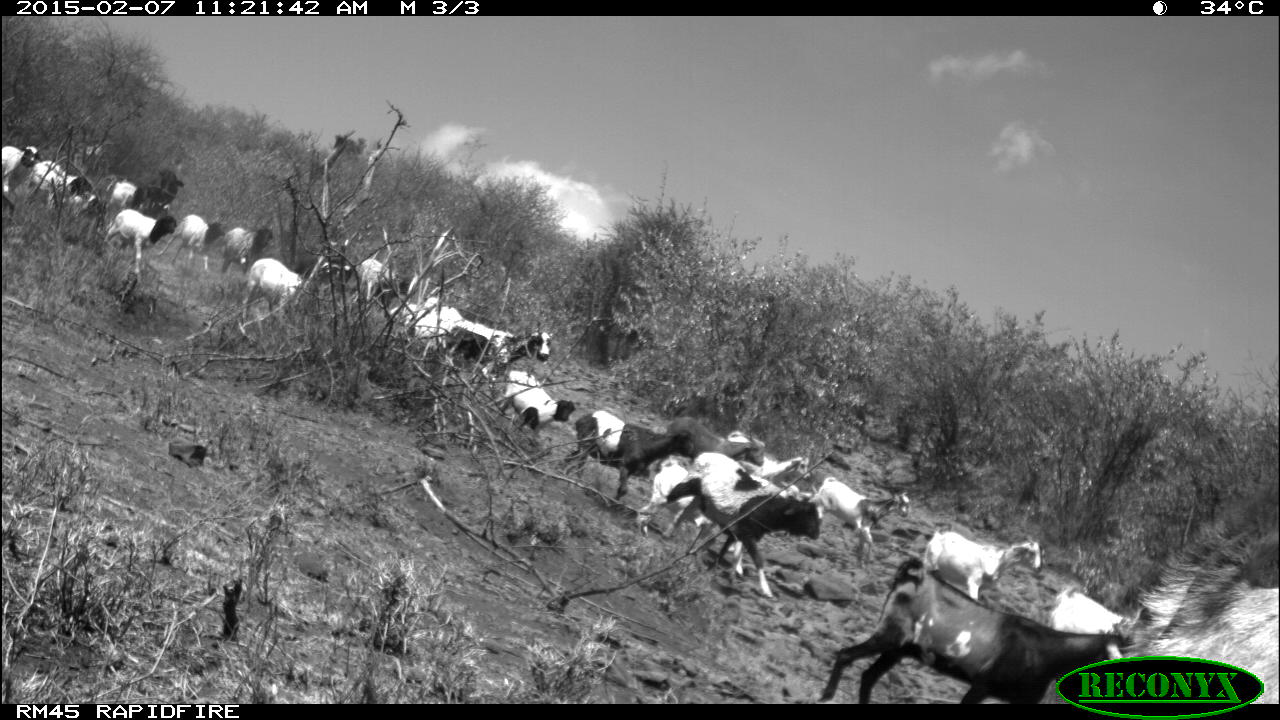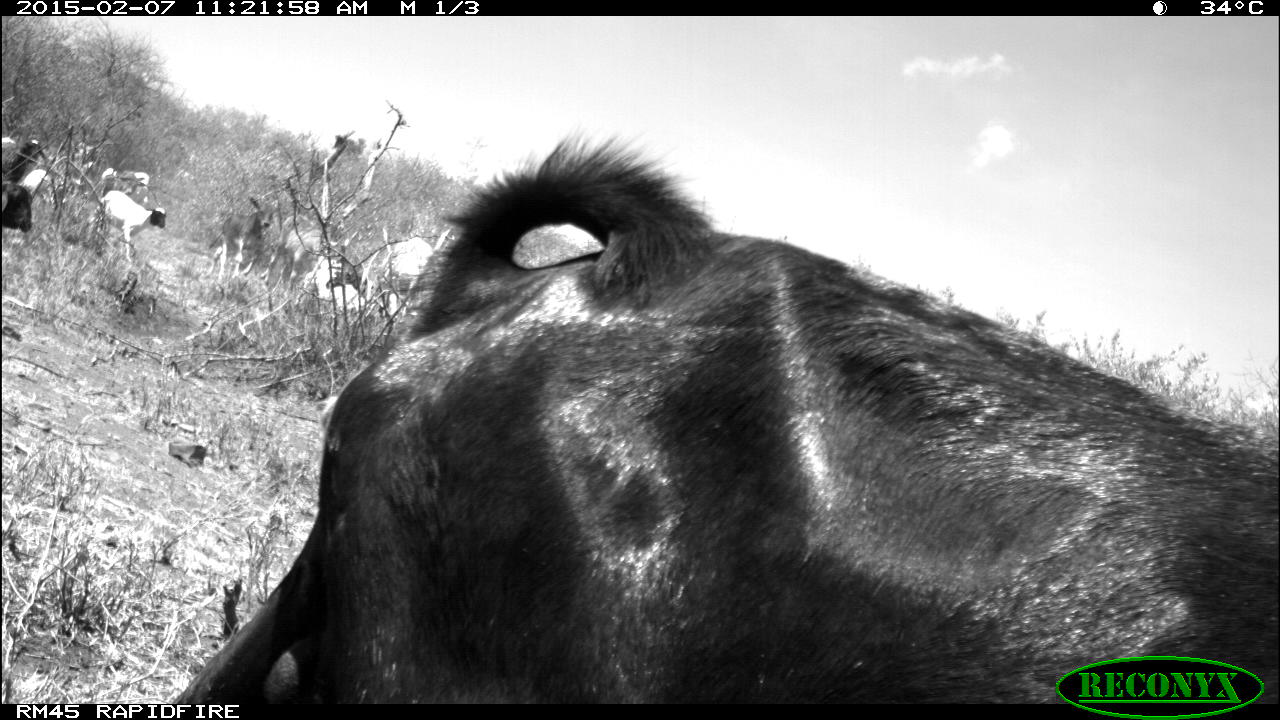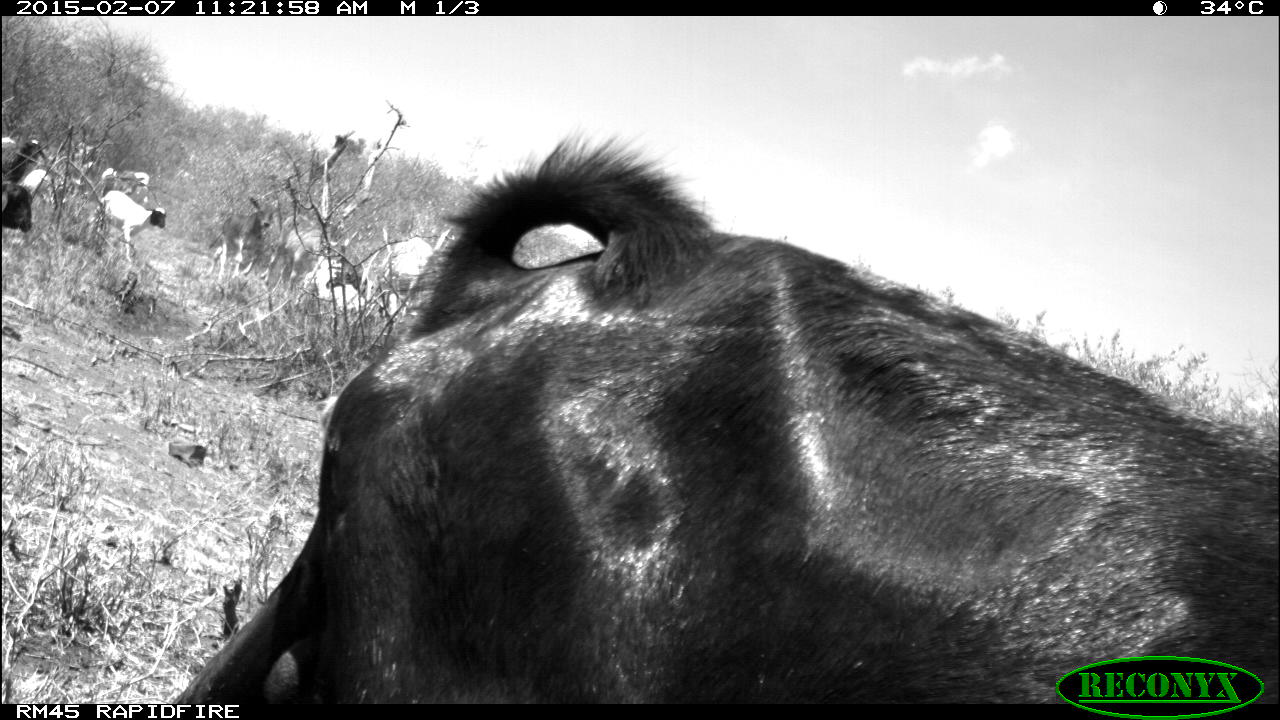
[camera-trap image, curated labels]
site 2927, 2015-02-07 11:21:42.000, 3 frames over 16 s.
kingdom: Animalia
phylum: Chordata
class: Mammalia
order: Artiodactyla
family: Bovidae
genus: Ovis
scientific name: Ovis aries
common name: domestic sheep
Ovis aries (domestic sheep), count 8.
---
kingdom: Animalia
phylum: Chordata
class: Mammalia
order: Artiodactyla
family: Bovidae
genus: Capra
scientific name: Capra aegagrus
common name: wild goat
Capra aegagrus (wild goat), count 18.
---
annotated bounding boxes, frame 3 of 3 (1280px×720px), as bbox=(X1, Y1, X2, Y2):
ovis aries: bbox=(171, 127, 1280, 703); bbox=(323, 236, 440, 319); bbox=(209, 195, 277, 279); bbox=(99, 191, 167, 263); bbox=(279, 213, 323, 281); bbox=(0, 169, 46, 233); bbox=(2, 135, 40, 182); bbox=(103, 167, 148, 205)